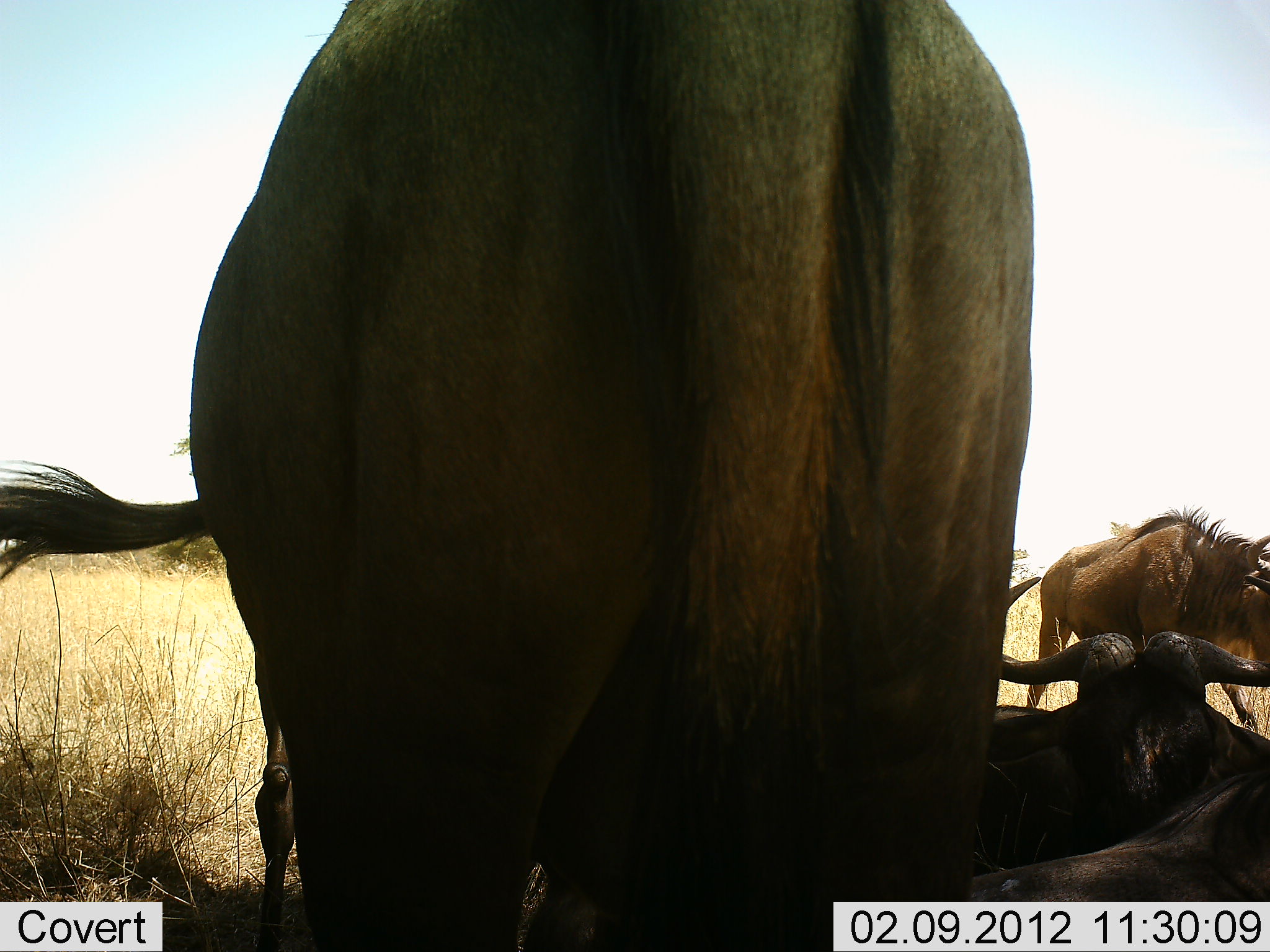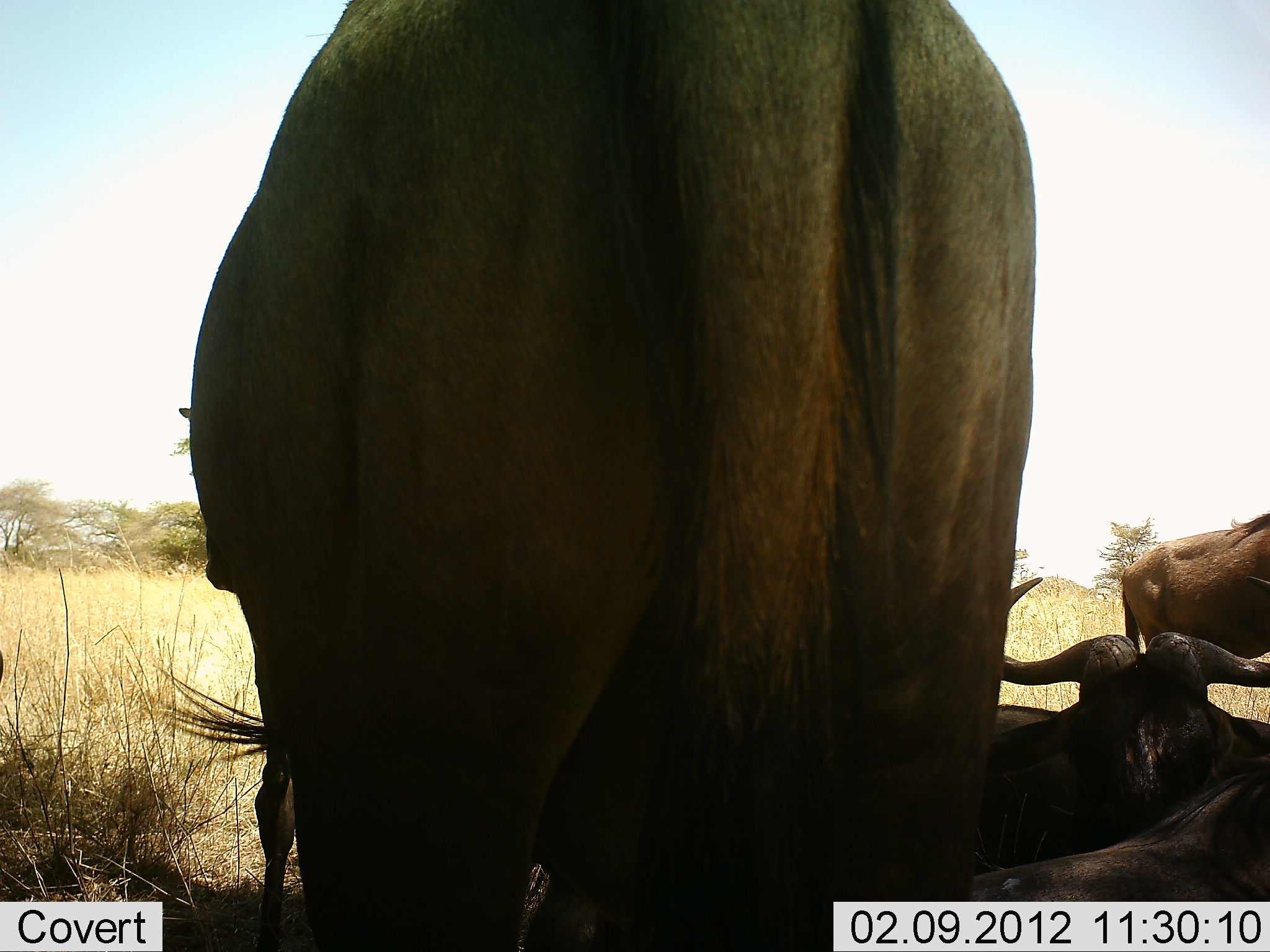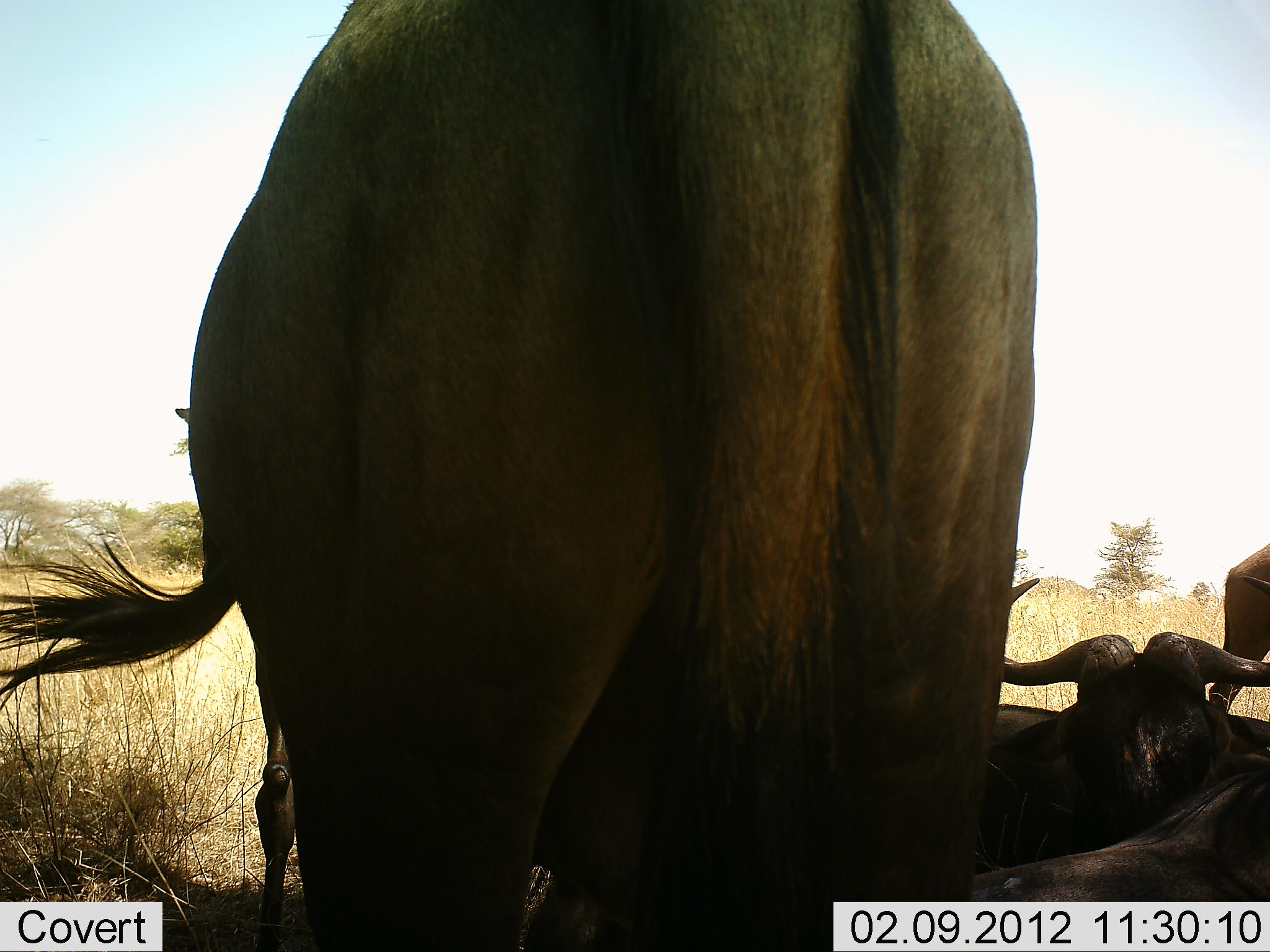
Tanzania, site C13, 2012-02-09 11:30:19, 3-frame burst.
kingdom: Animalia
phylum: Chordata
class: Mammalia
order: Artiodactyla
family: Bovidae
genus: Connochaetes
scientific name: Connochaetes taurinus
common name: blue wildebeest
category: wildebeest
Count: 4.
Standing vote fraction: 85%.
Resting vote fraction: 89%.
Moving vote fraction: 63%.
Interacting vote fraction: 7%.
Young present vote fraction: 4%.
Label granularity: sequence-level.